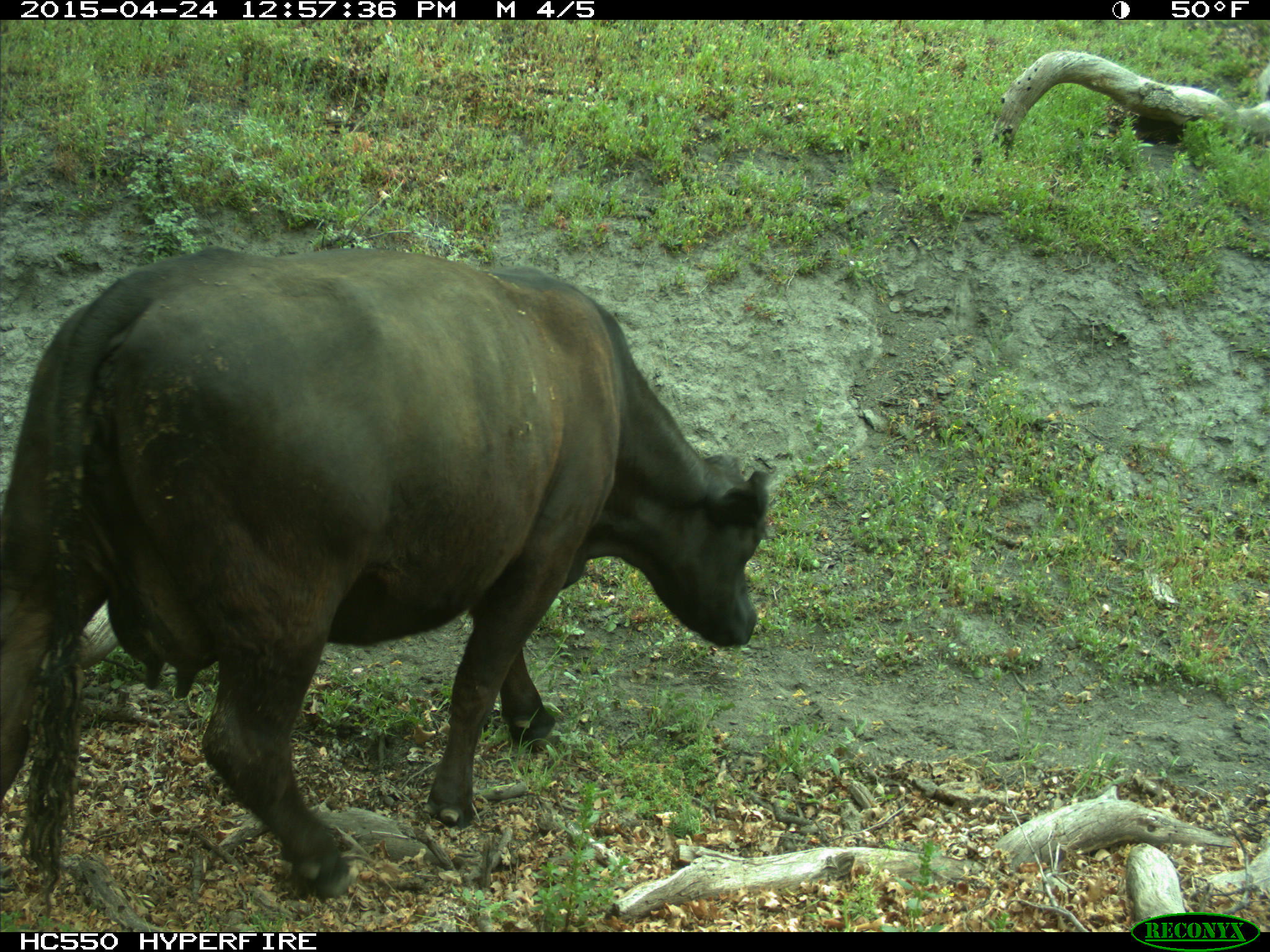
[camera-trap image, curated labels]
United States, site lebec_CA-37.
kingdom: Animalia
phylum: Chordata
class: Mammalia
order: Artiodactyla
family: Bovidae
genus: Bos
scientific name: Bos taurus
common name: domestic cow